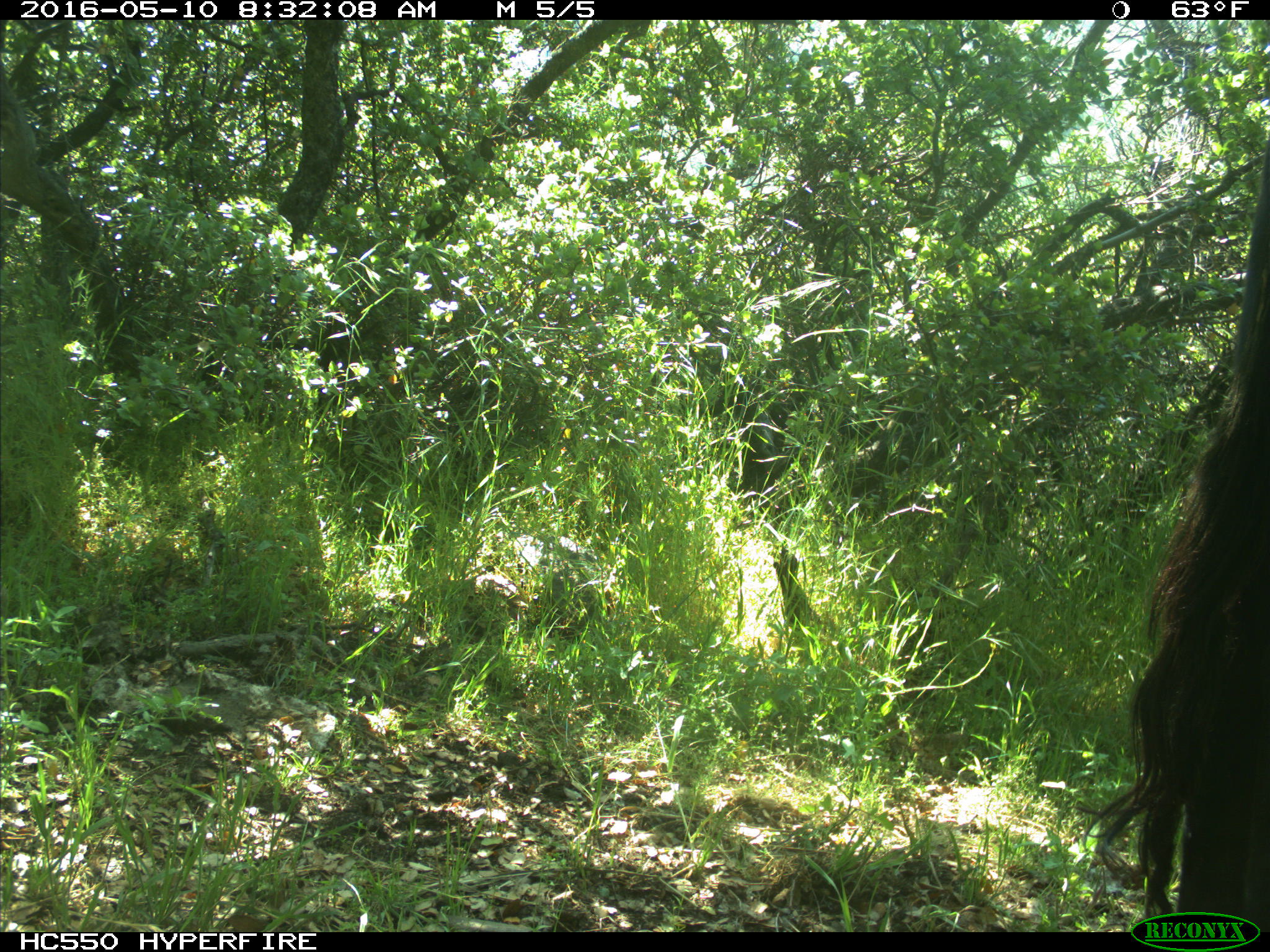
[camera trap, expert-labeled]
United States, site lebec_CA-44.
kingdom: Animalia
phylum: Chordata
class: Mammalia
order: Artiodactyla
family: Bovidae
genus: Bos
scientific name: Bos taurus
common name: domestic cow